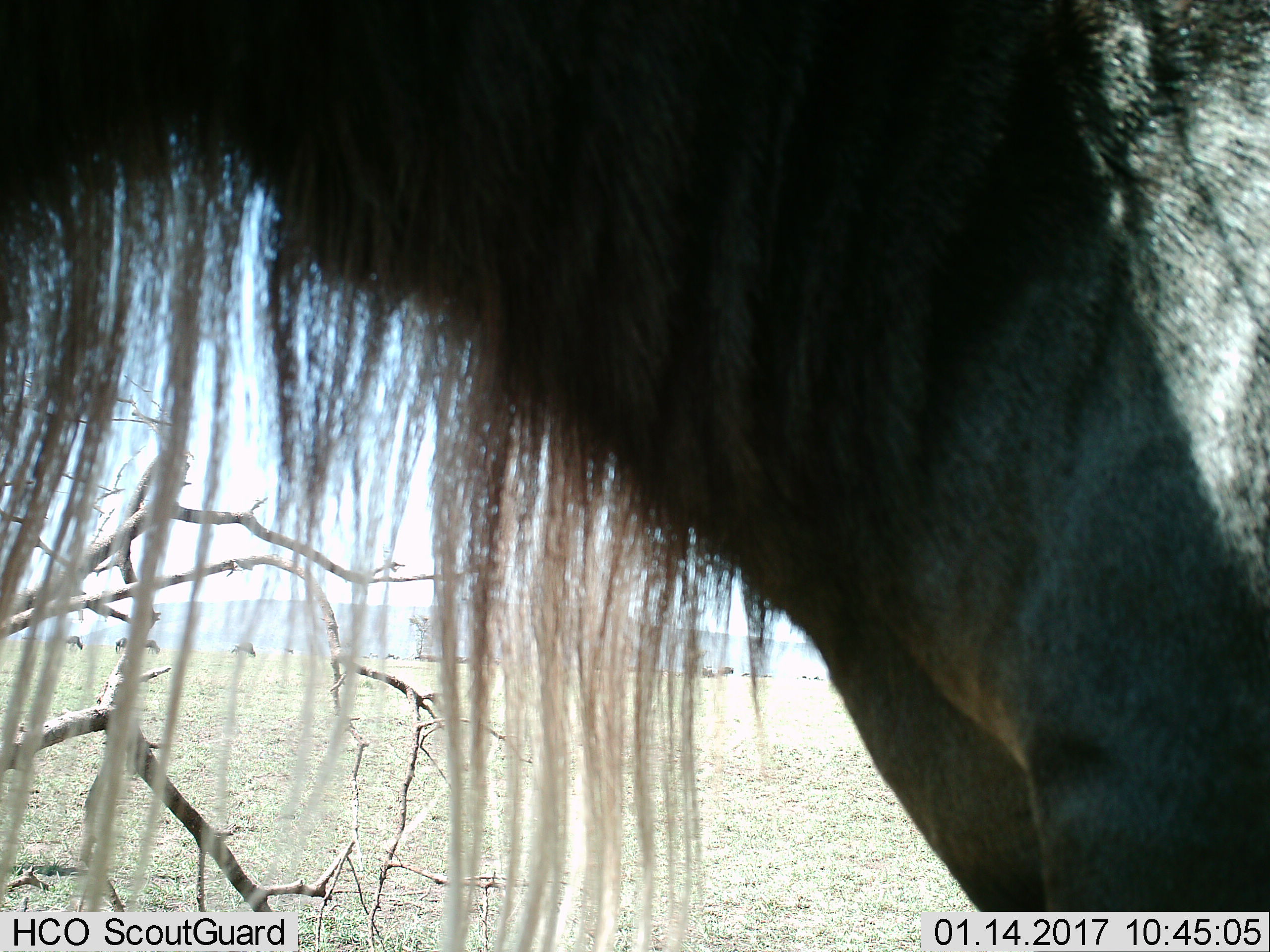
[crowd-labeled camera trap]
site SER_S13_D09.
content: unidentified animal